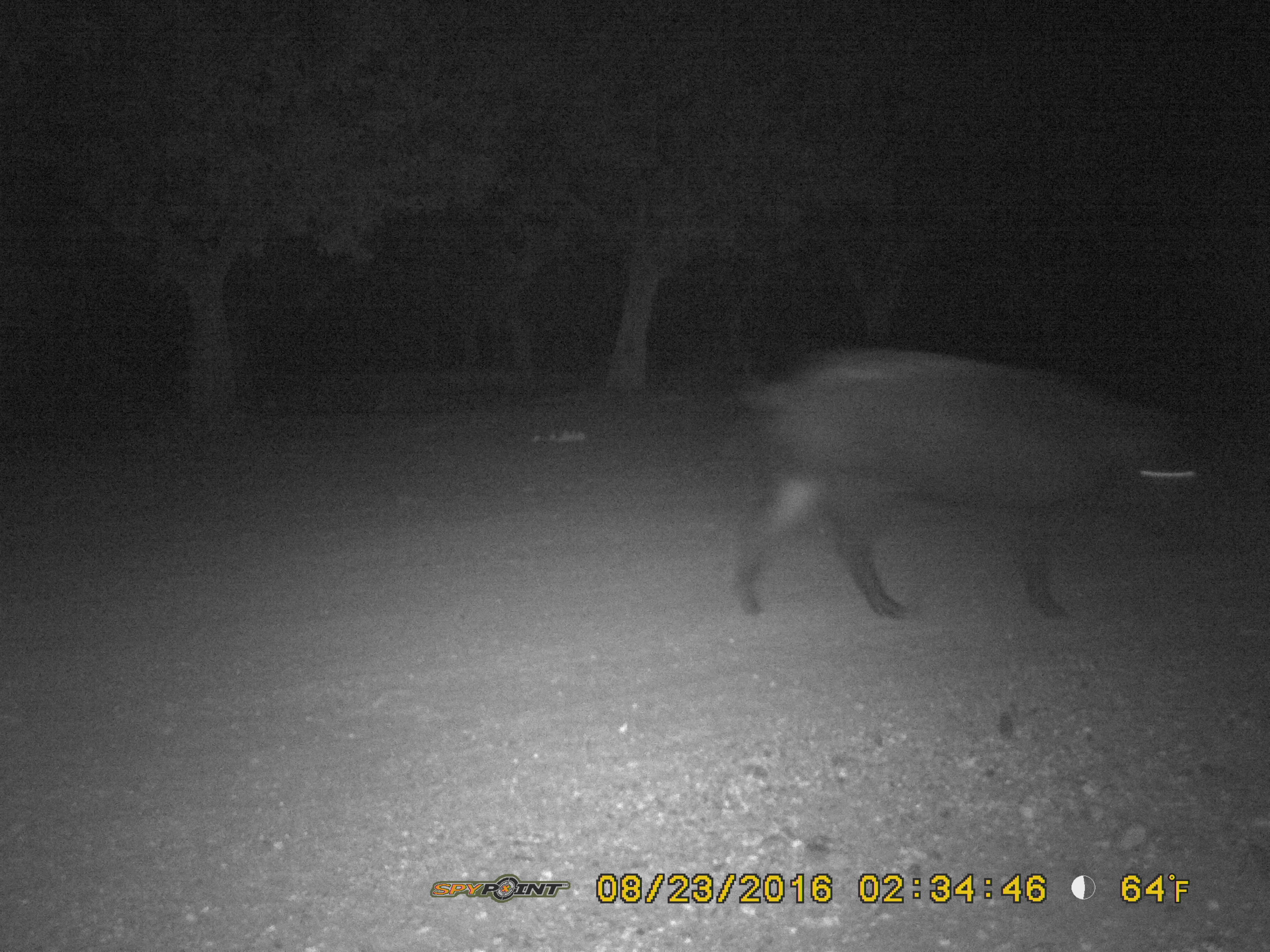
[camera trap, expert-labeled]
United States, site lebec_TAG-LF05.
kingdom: Animalia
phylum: Chordata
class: Mammalia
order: Artiodactyla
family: Suidae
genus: Sus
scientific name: Sus scrofa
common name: wild boar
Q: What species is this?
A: Sus scrofa (wild boar).